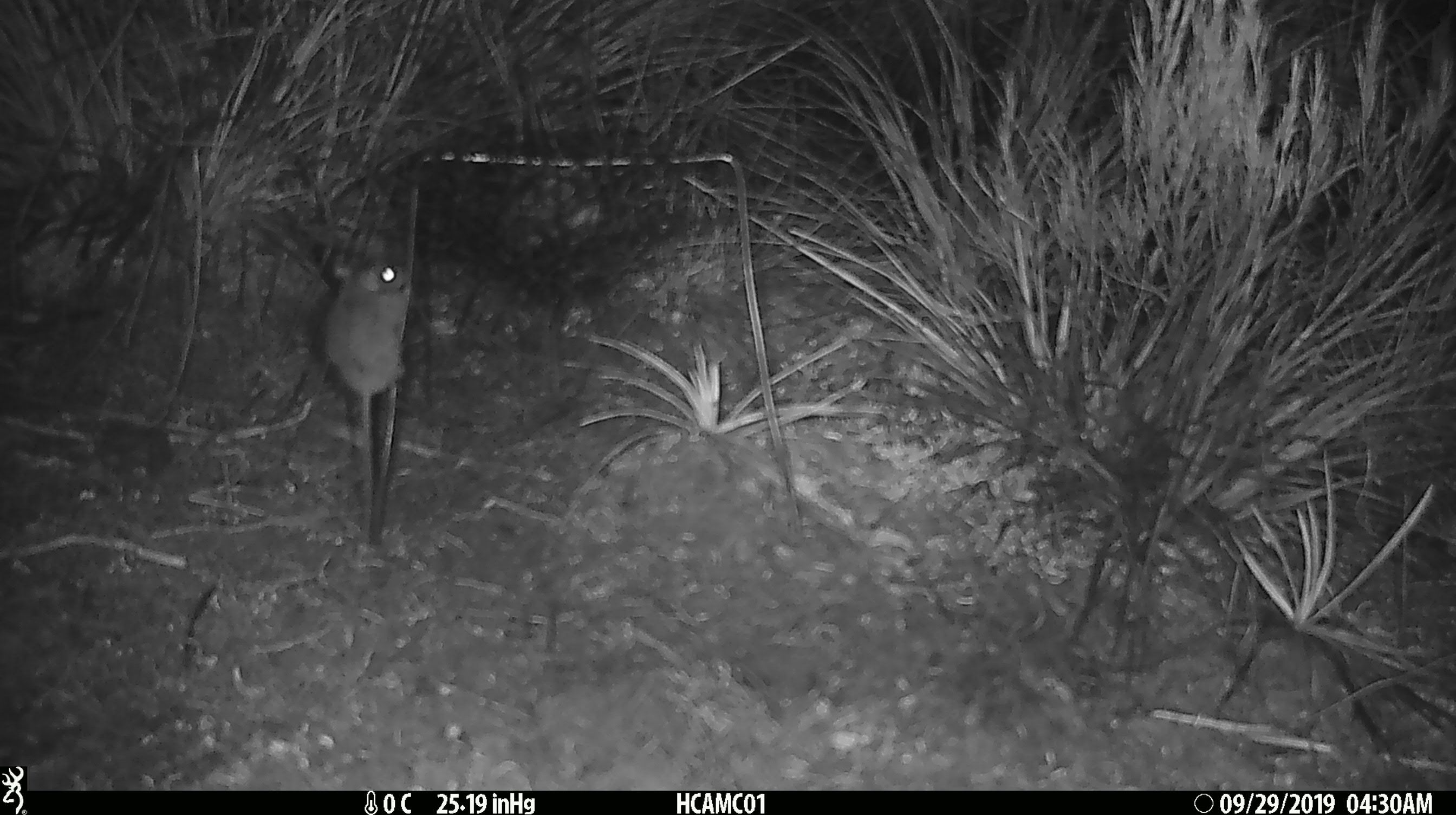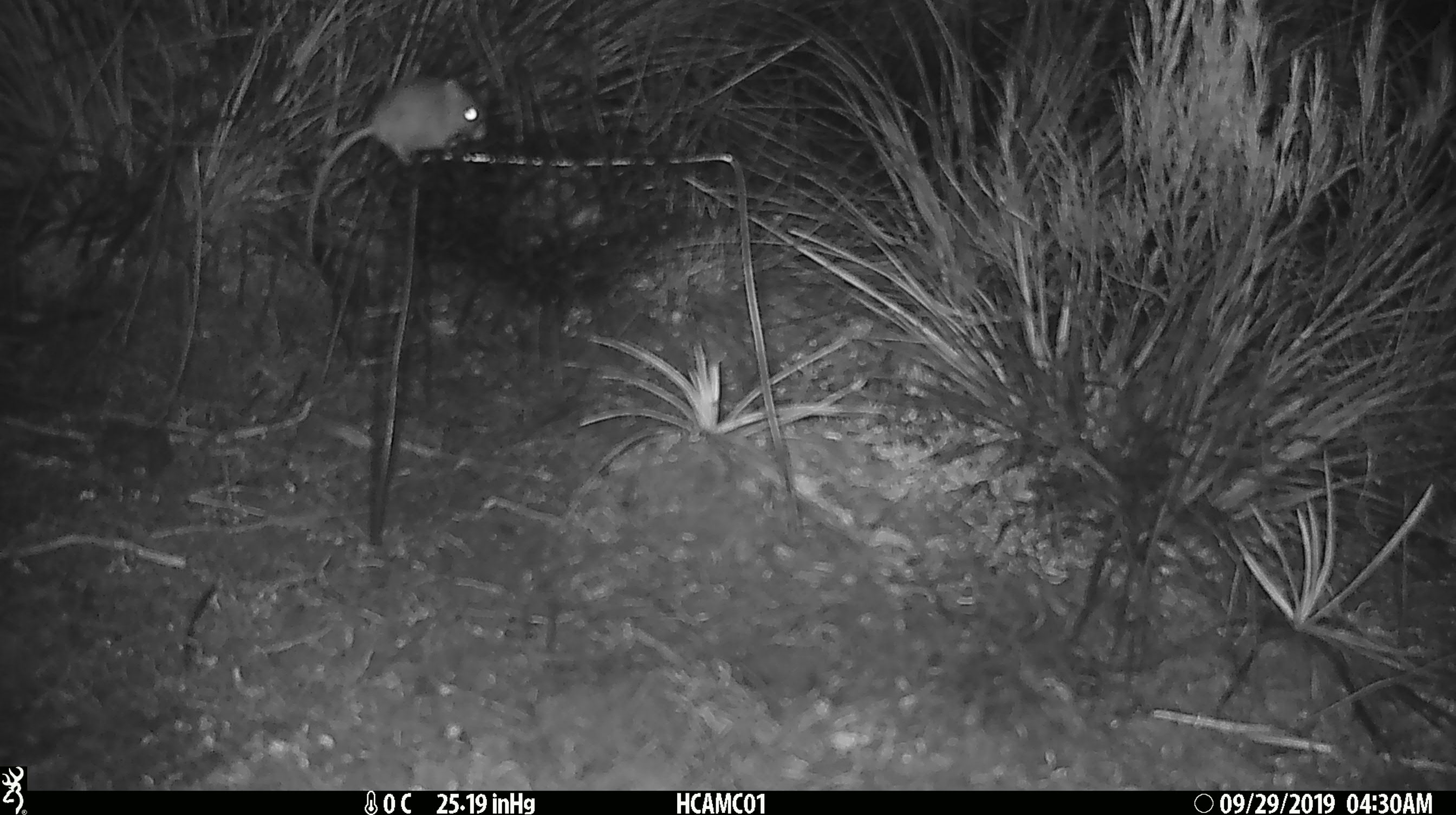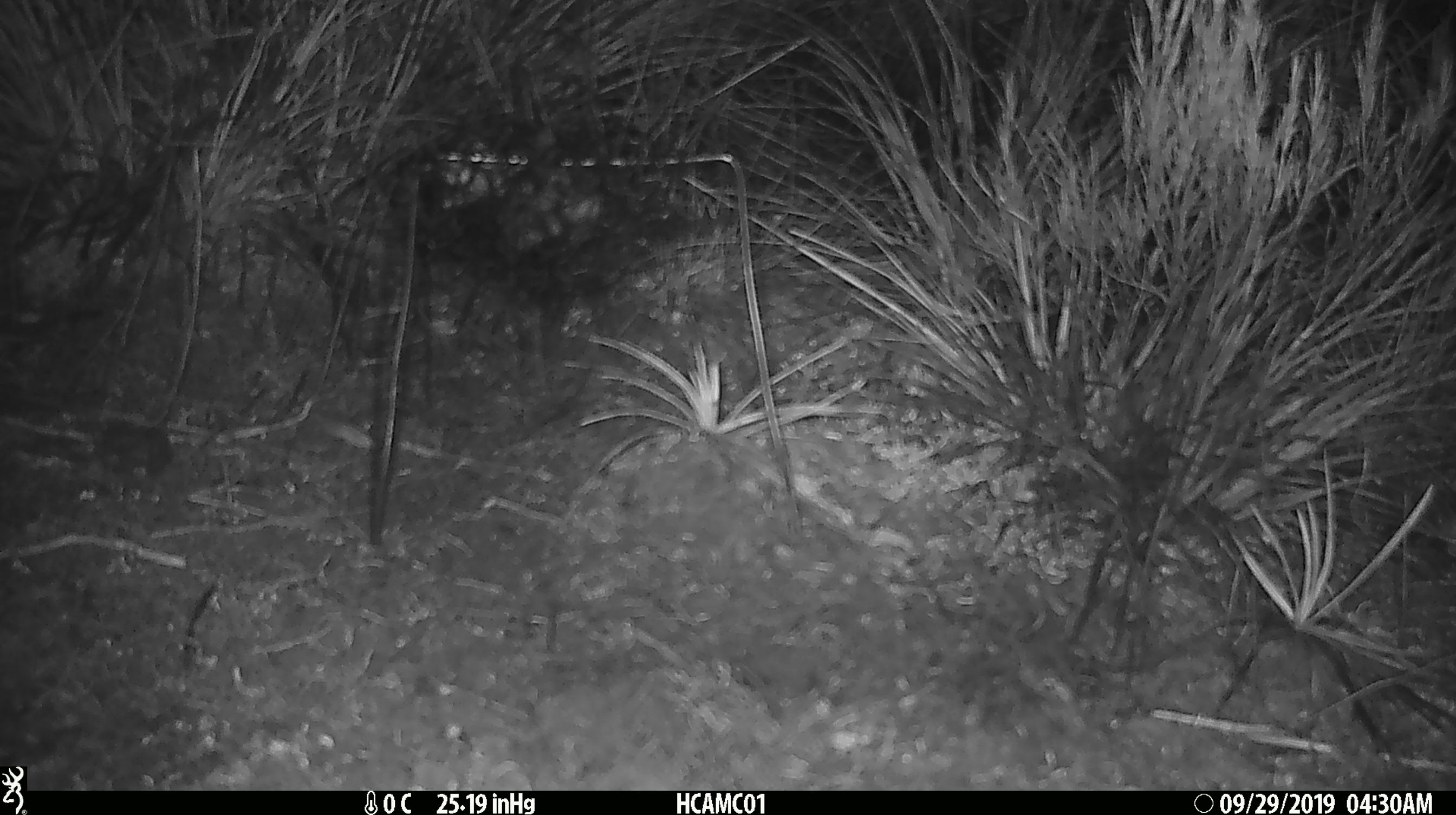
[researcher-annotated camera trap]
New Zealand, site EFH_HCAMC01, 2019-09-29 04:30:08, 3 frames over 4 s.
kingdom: Animalia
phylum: Chordata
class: Mammalia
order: Rodentia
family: Muridae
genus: Mus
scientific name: Mus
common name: mouse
Mouse (Mus).